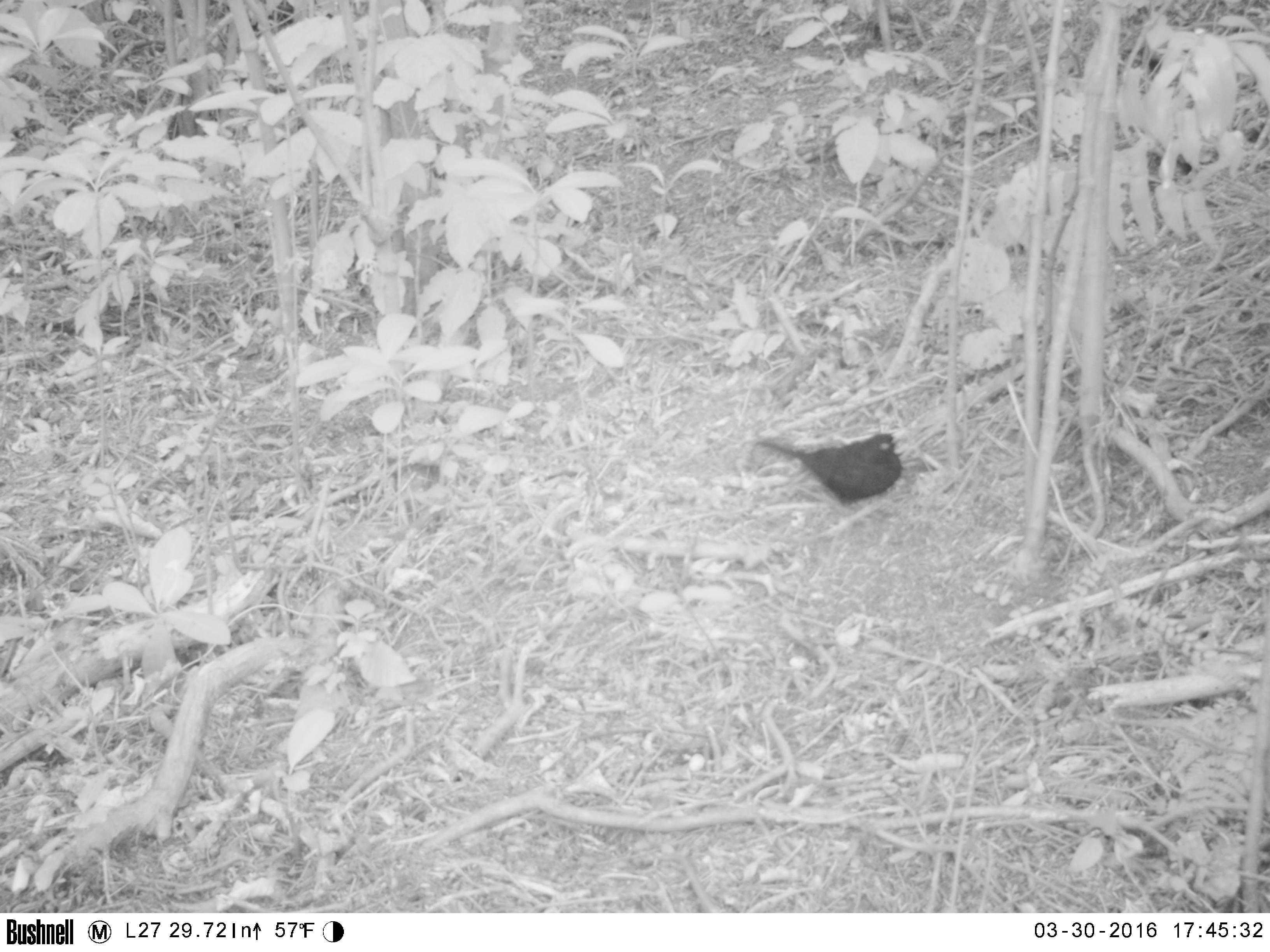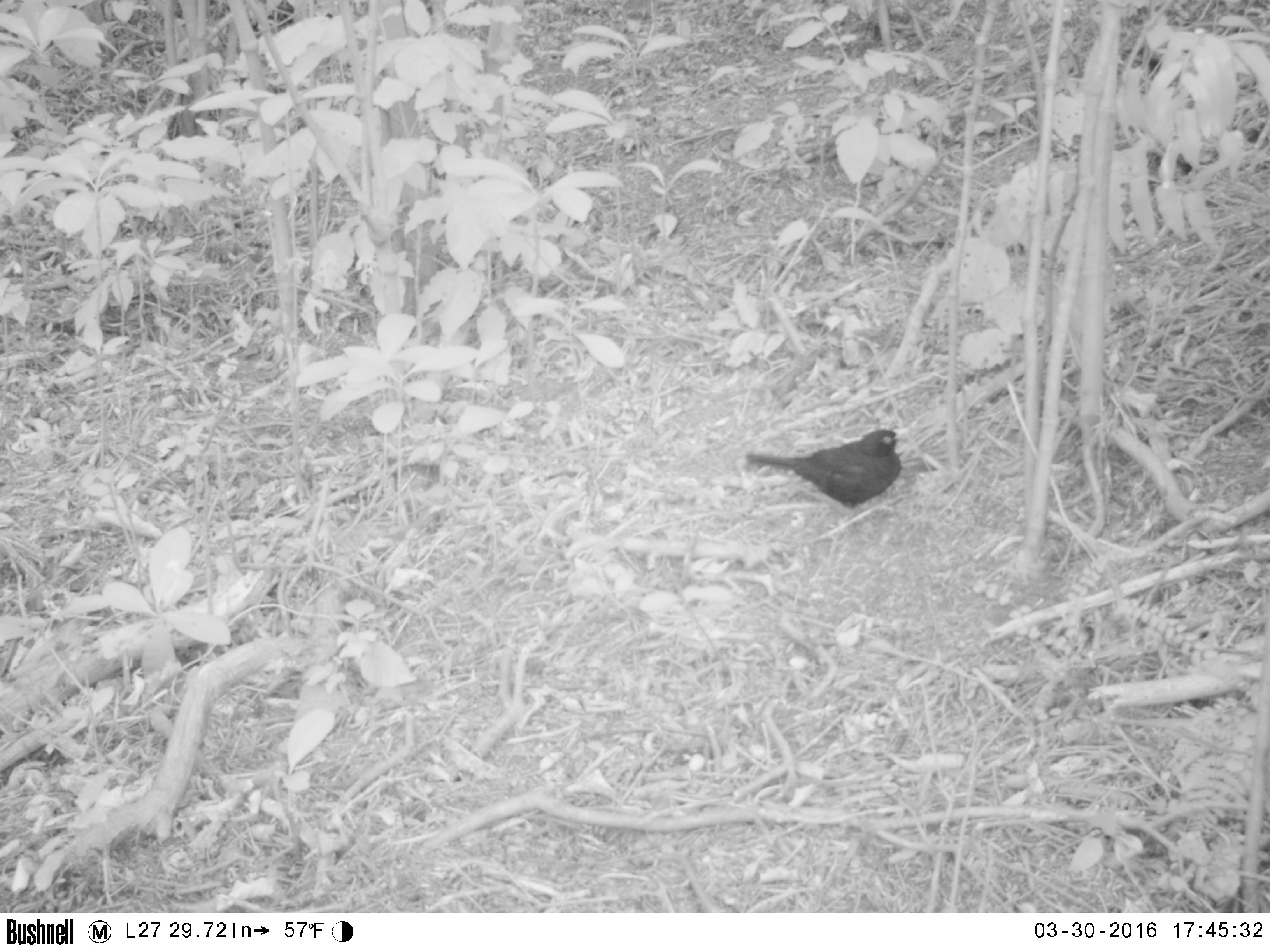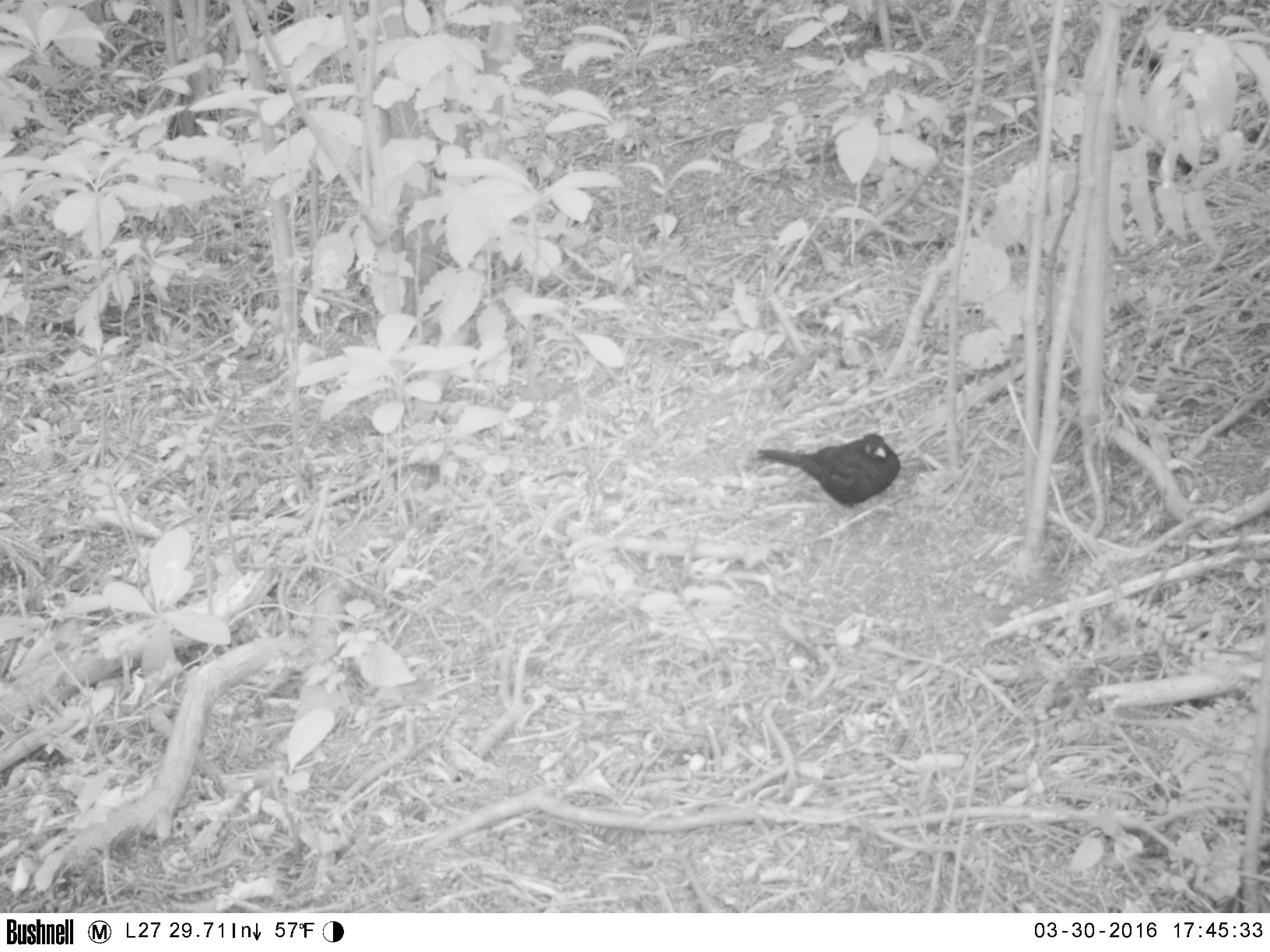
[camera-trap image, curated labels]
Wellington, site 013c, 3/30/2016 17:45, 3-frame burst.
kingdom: Animalia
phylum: Chordata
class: Aves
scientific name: Aves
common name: bird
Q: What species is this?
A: Bird (Aves).